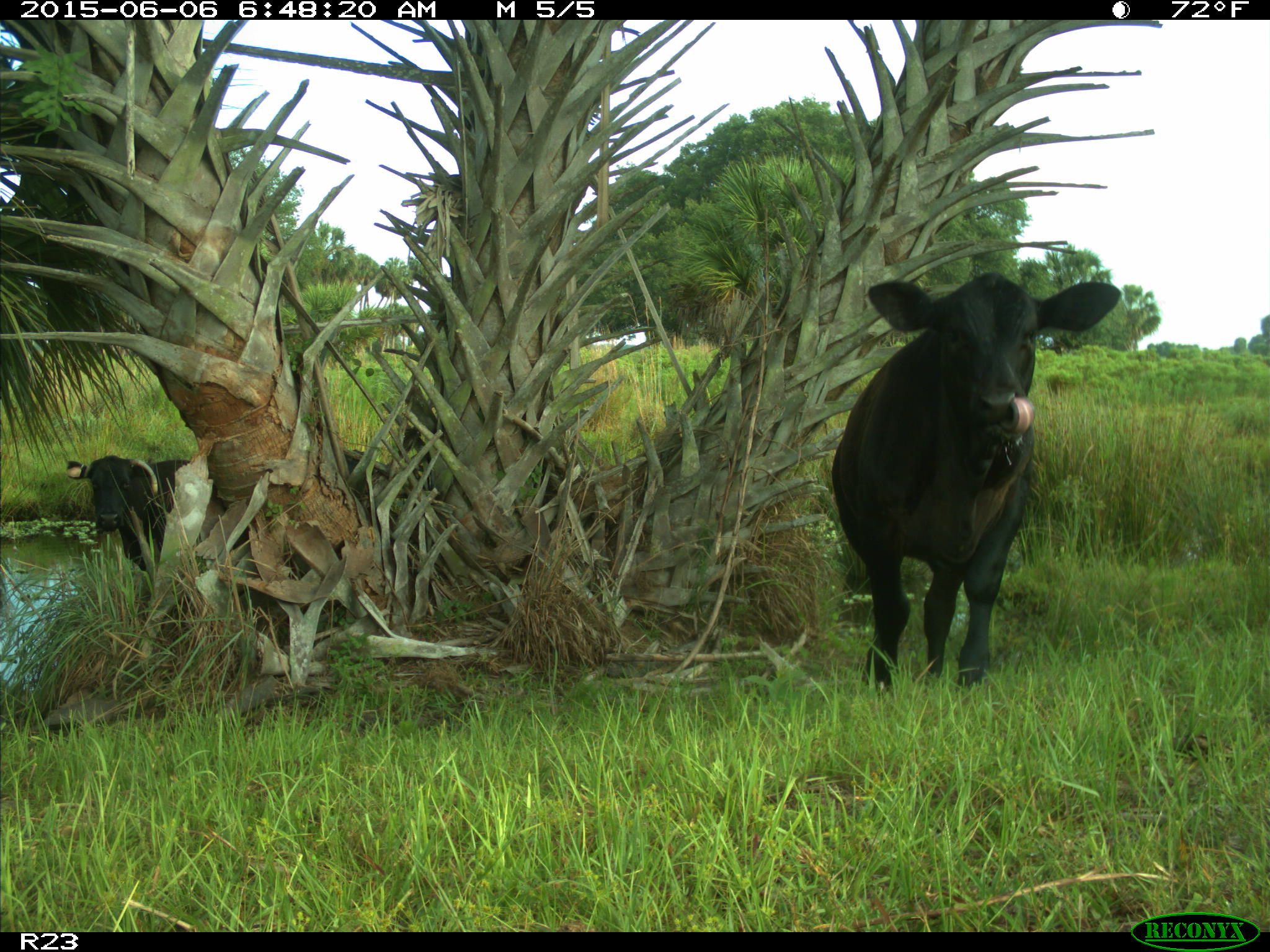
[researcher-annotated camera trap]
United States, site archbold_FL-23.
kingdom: Animalia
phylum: Chordata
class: Mammalia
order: Artiodactyla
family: Bovidae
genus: Bos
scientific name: Bos taurus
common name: domestic cow